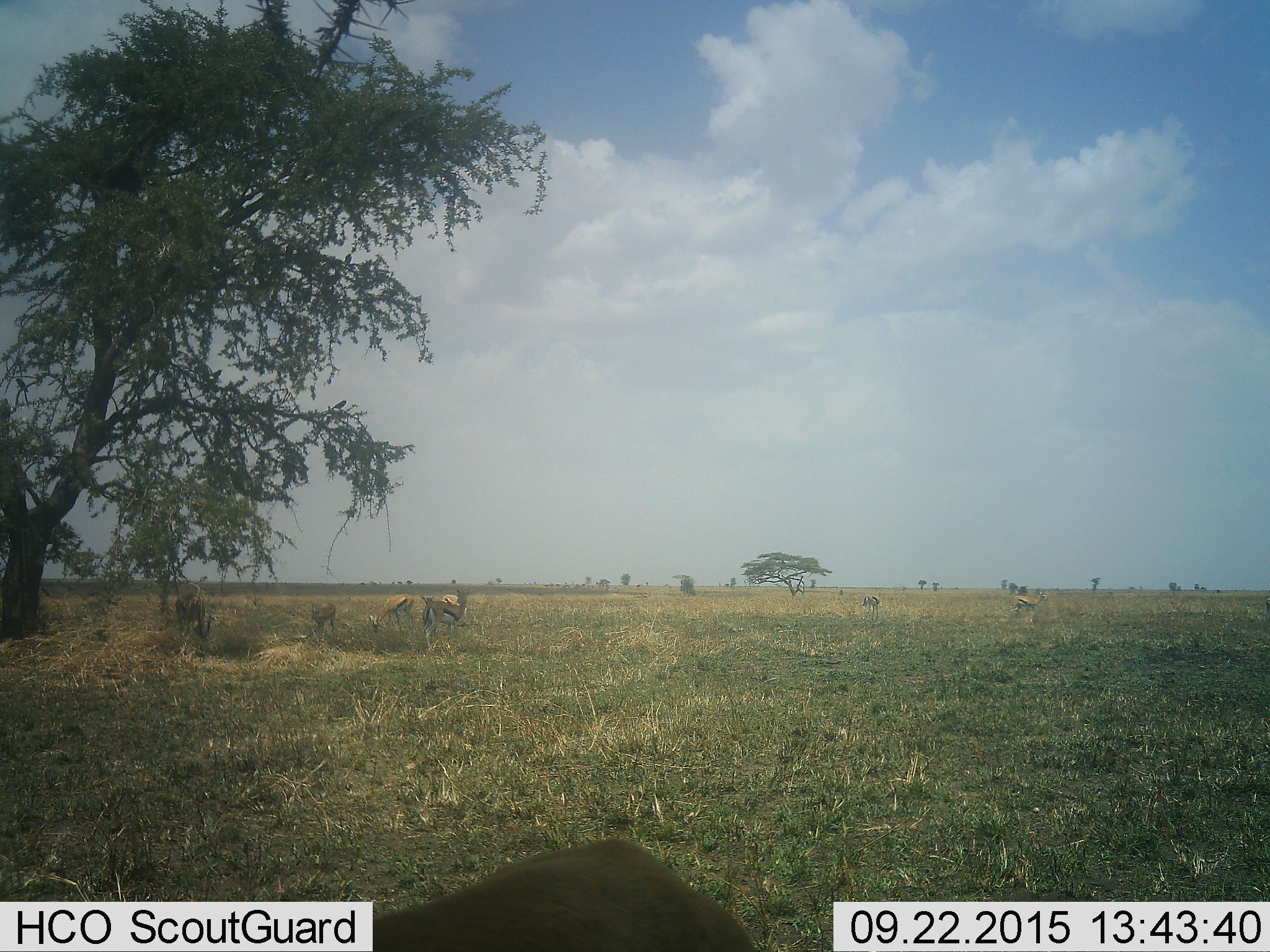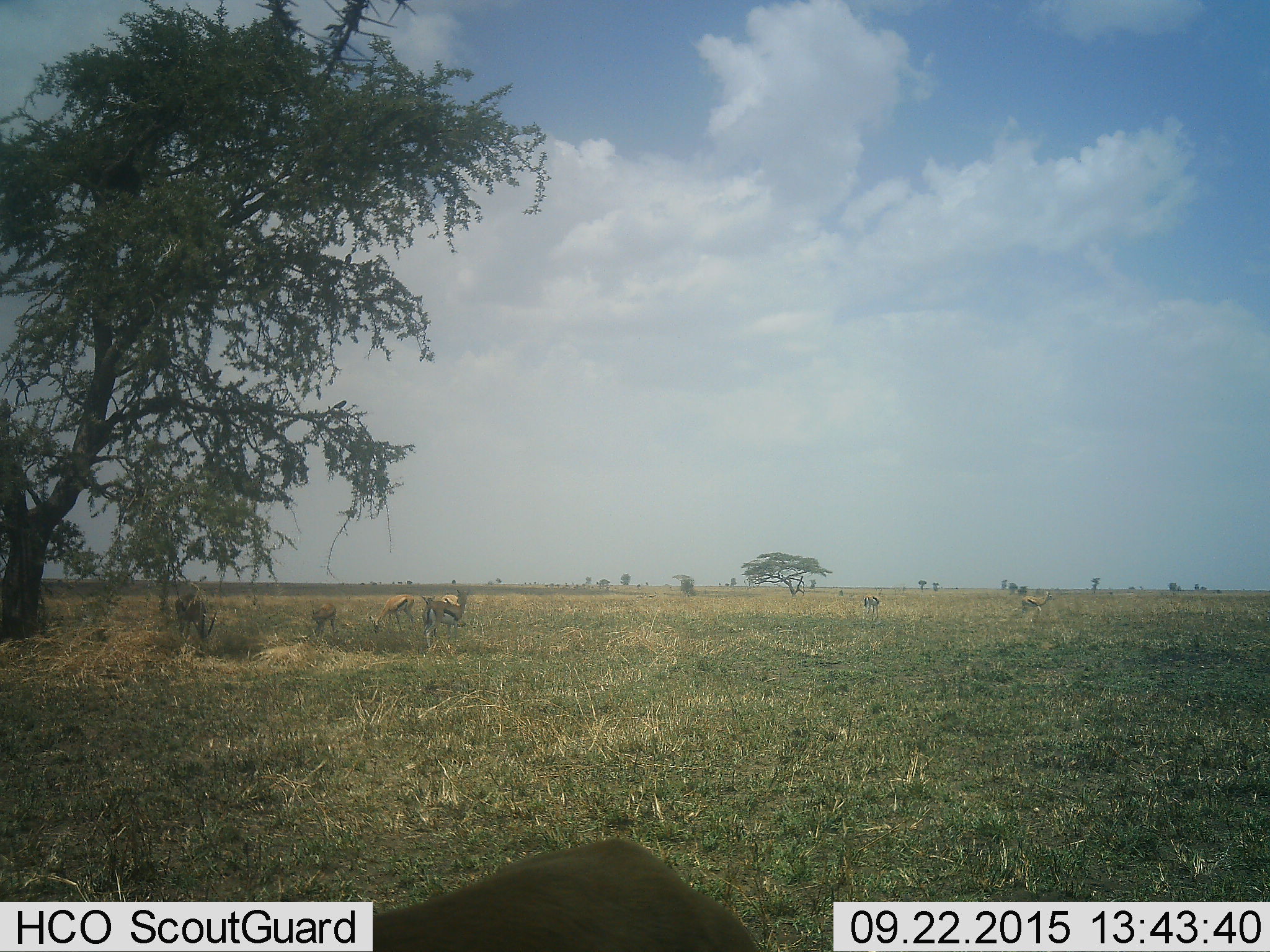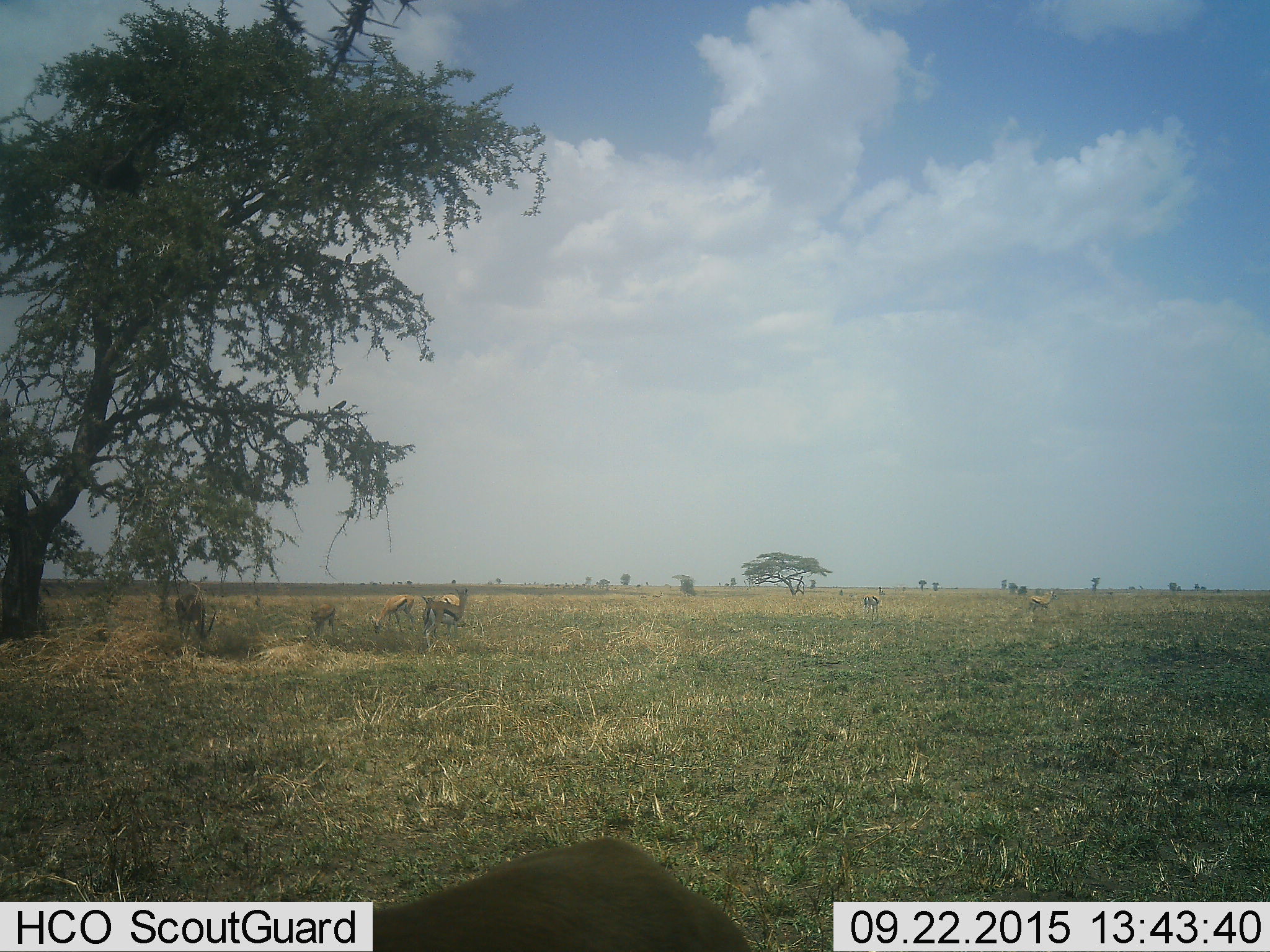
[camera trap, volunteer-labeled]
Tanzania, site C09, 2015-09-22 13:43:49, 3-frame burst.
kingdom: Animalia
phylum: Chordata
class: Mammalia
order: Artiodactyla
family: Bovidae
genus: Eudorcas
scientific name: Eudorcas thomsonii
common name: thomson's gazelle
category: gazellethomsons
Gazellethomsons (thomson's gazelle) (Eudorcas thomsonii), count 7. Behavior (volunteer vote fractions): standing 82%, resting 12%, moving 24%, interacting 12%. Young present (vote fraction): 18%. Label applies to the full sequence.